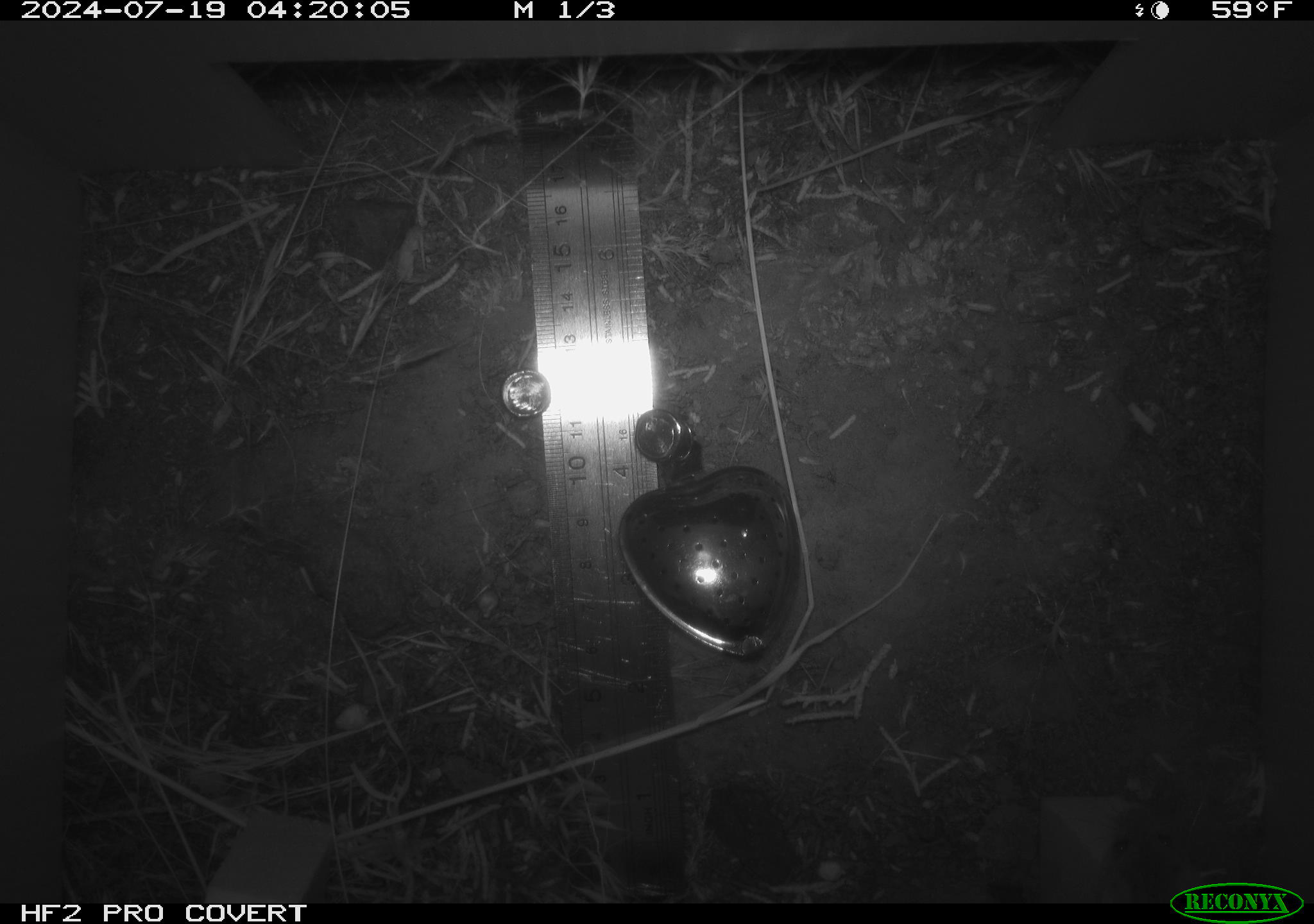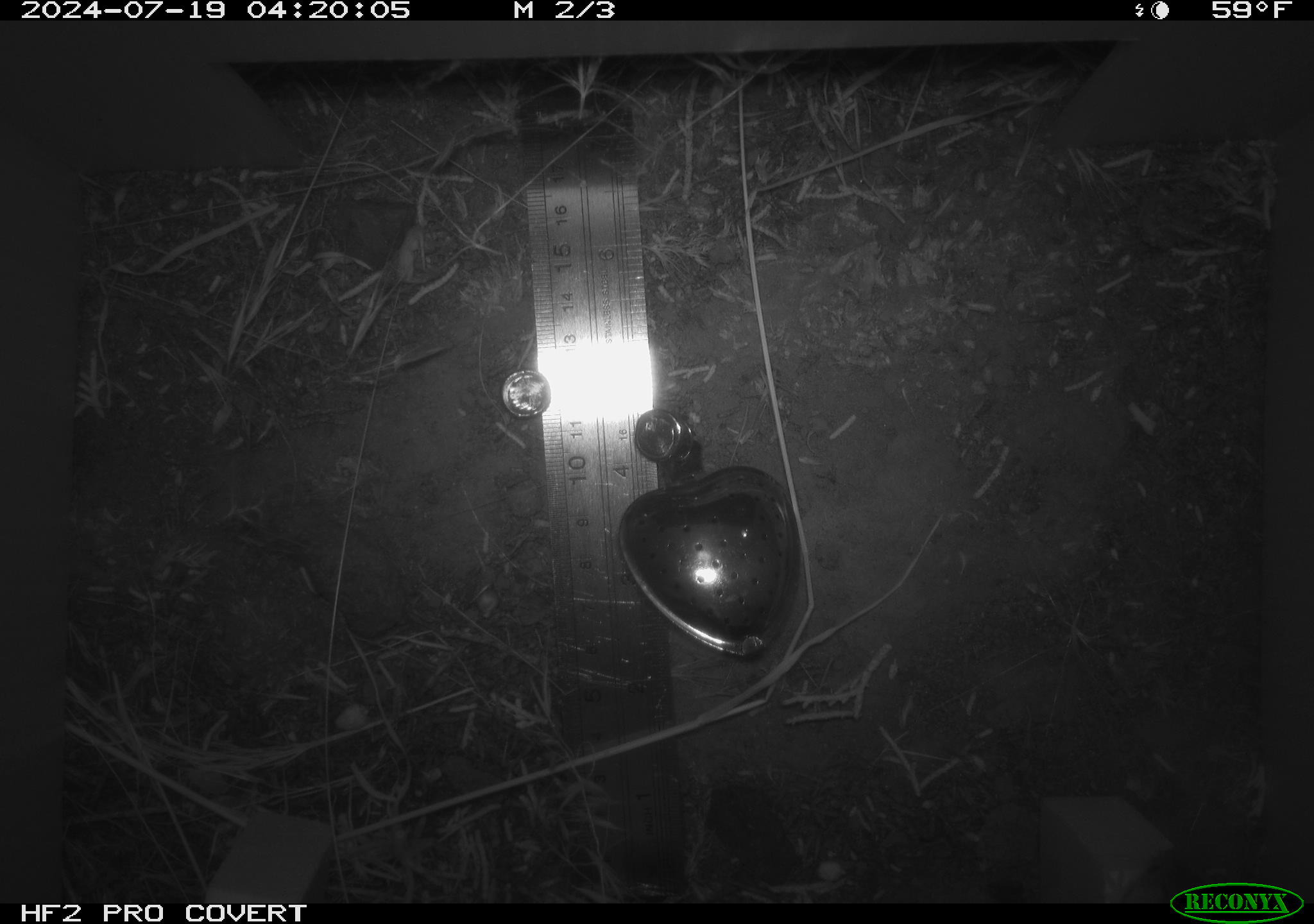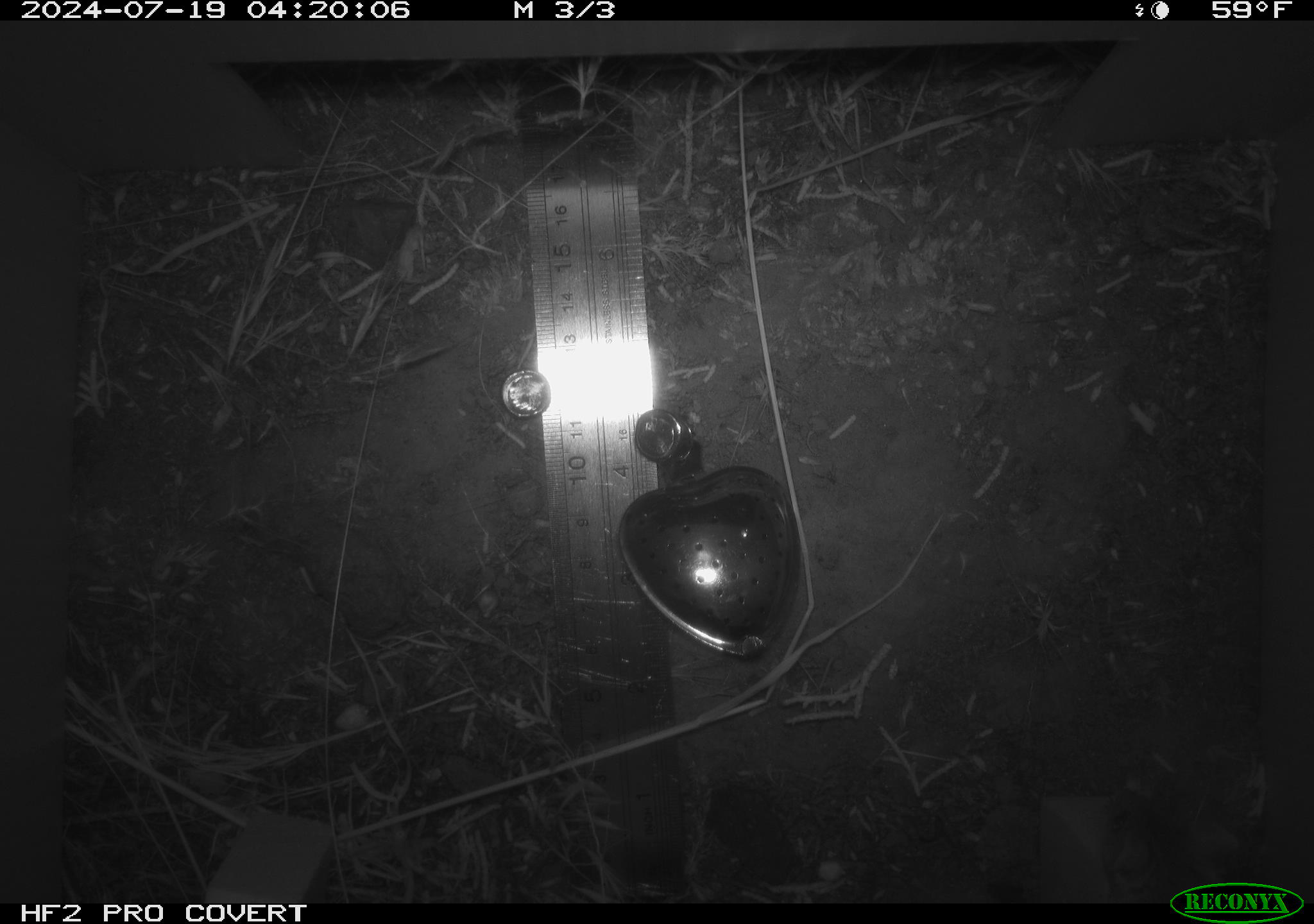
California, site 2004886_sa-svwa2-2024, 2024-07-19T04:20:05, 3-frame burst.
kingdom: Animalia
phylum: Chordata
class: Mammalia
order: Rodentia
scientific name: Rodentia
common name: mouse species